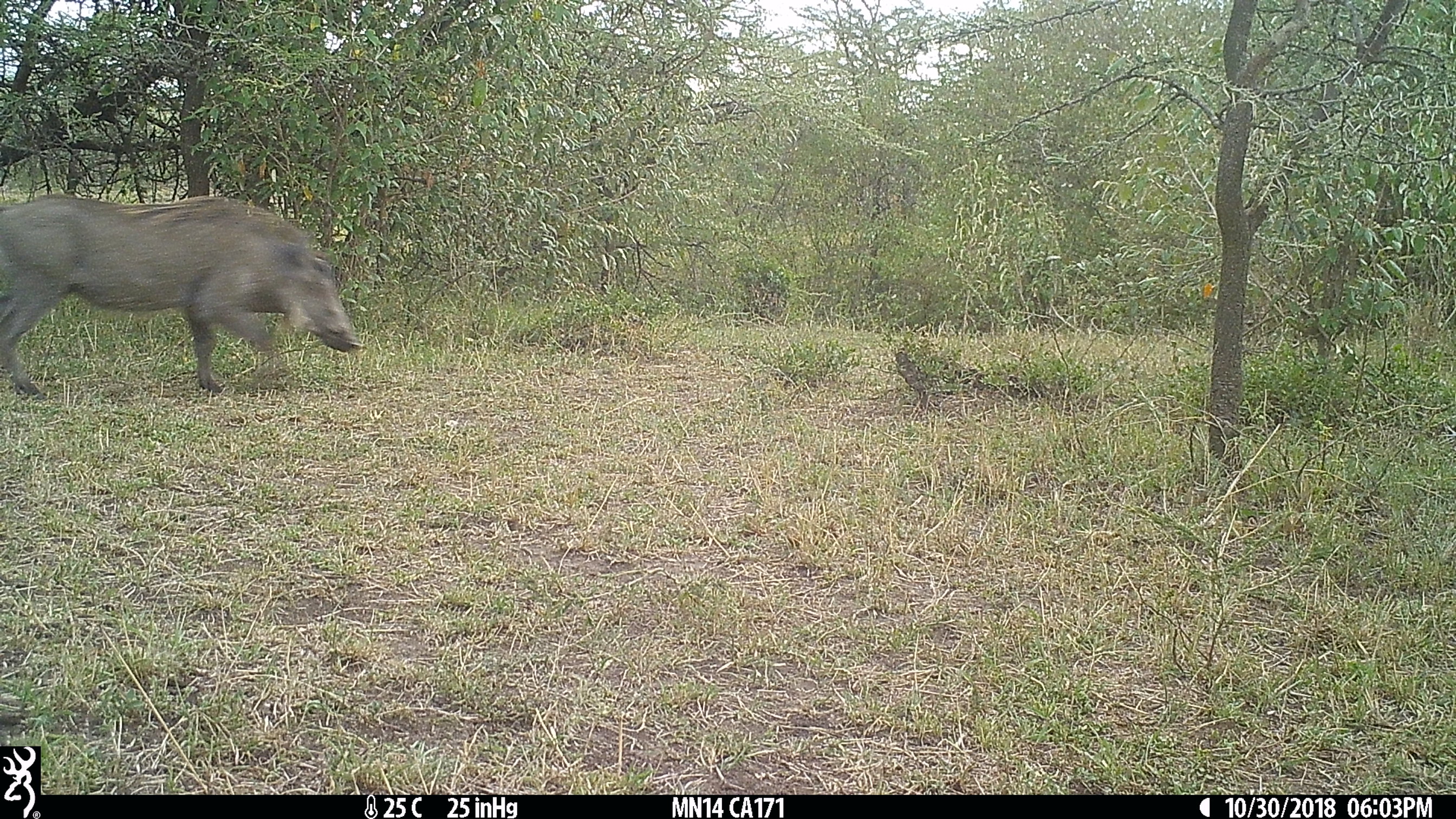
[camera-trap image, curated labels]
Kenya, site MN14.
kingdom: Animalia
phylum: Chordata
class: Mammalia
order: Artiodactyla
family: Suidae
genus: Phacochoerus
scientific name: Phacochoerus africanus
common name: common warthog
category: warthog